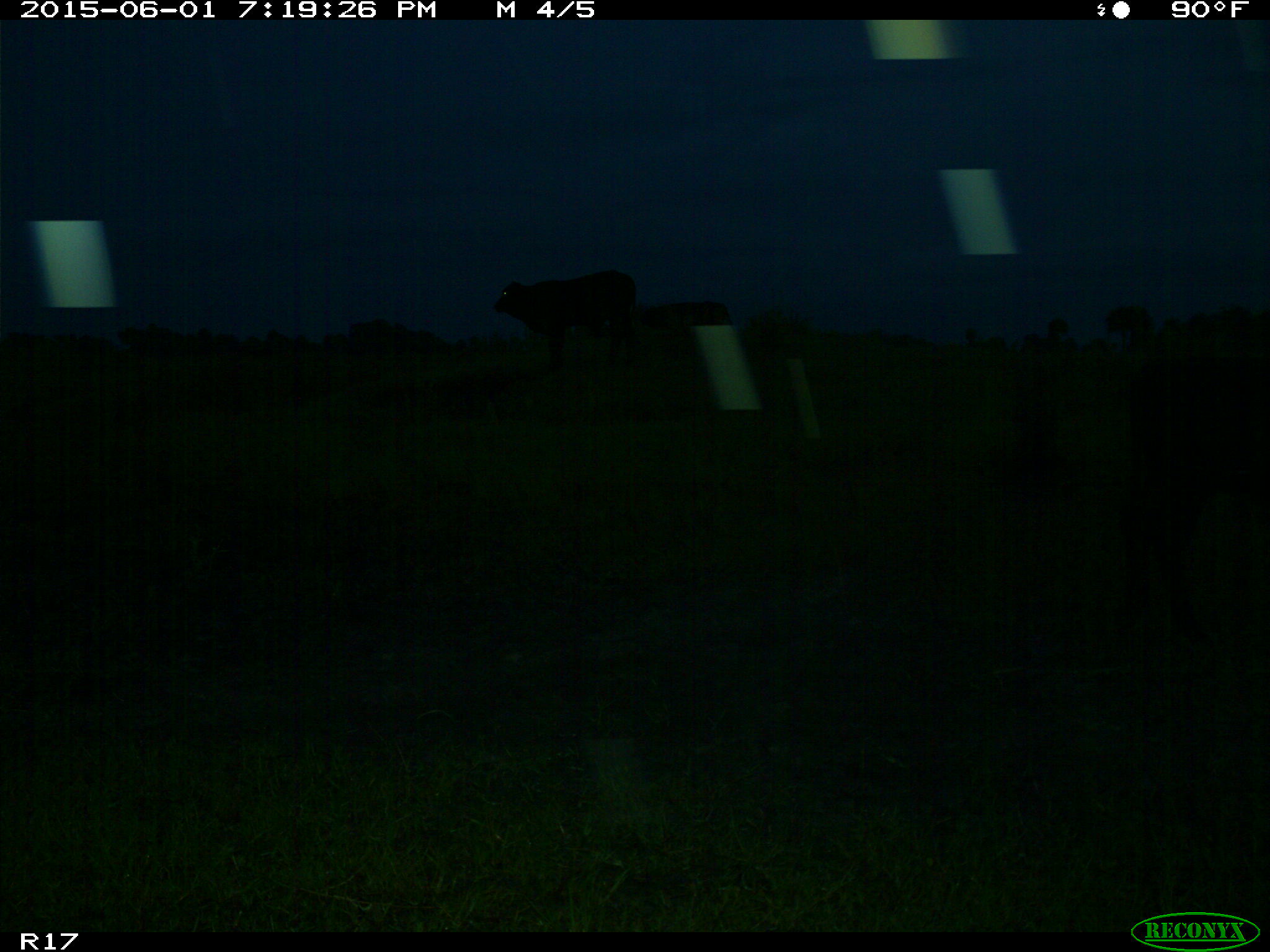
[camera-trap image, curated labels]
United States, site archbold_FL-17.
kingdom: Animalia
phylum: Chordata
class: Mammalia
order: Artiodactyla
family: Bovidae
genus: Bos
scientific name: Bos taurus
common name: domestic cow